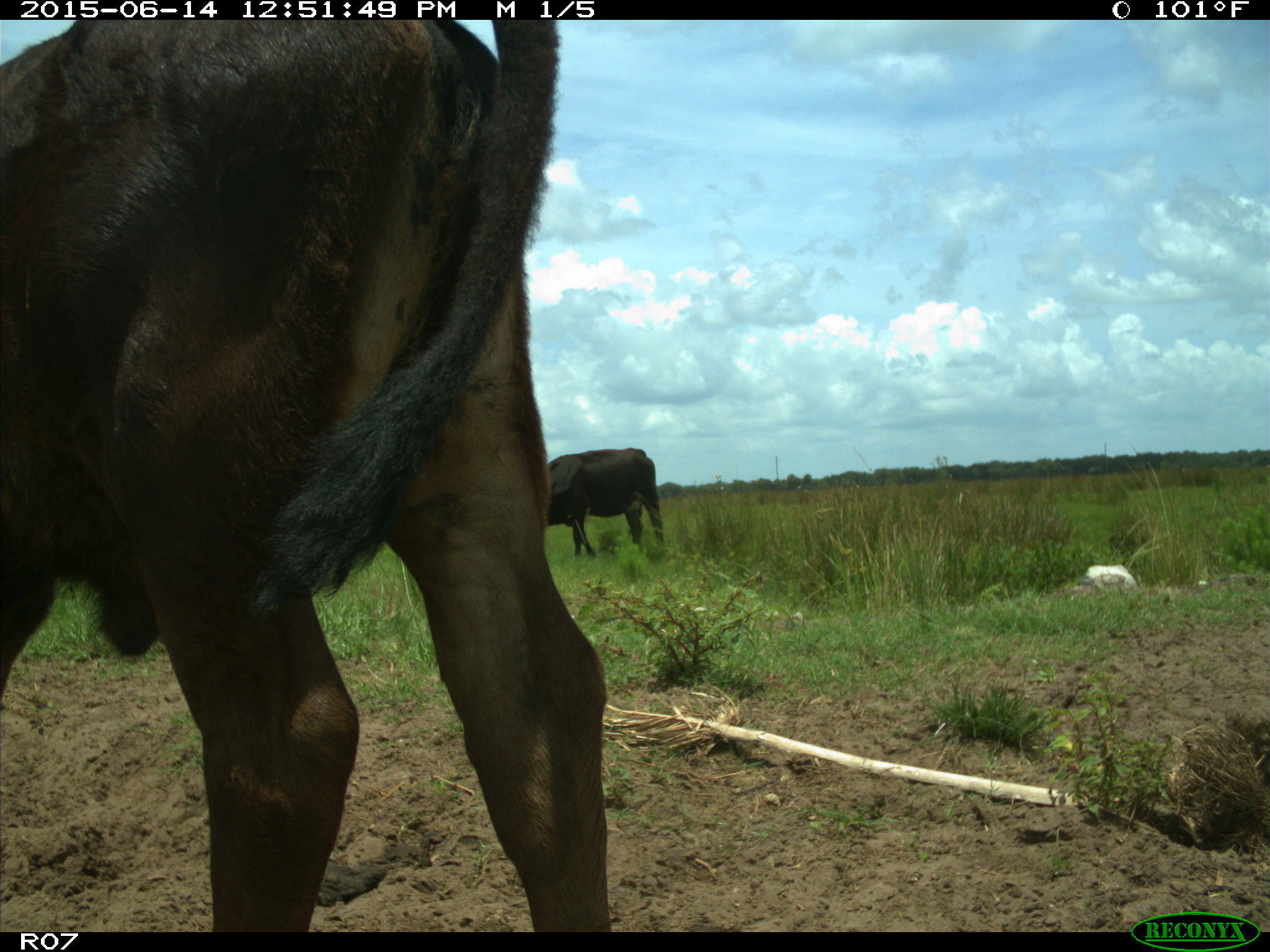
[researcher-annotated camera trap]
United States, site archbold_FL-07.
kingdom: Animalia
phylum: Chordata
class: Mammalia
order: Artiodactyla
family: Bovidae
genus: Bos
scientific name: Bos taurus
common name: domestic cow